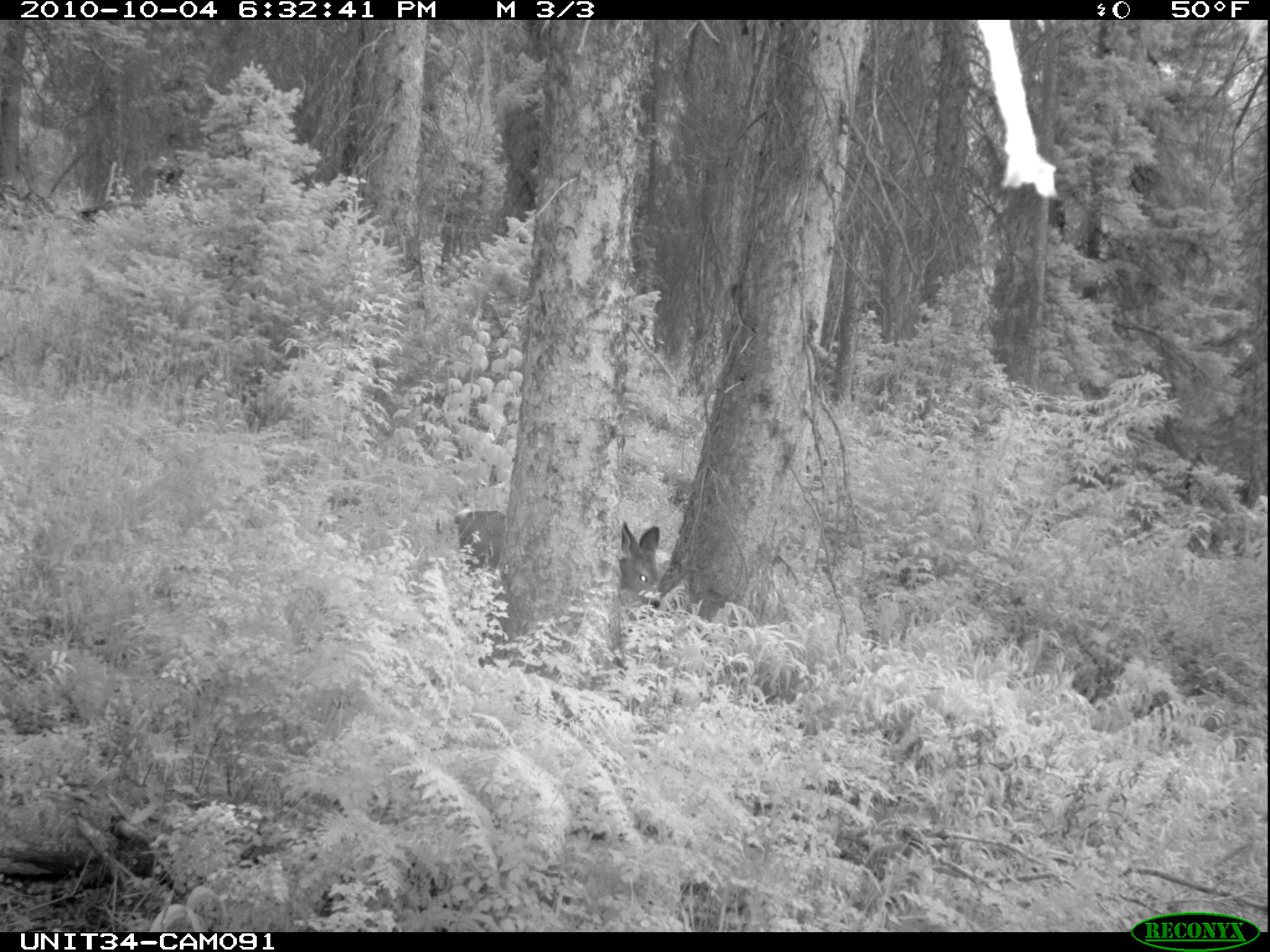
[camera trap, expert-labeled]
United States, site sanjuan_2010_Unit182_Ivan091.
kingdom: Animalia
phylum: Chordata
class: Mammalia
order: Artiodactyla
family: Cervidae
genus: Odocoileus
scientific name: Odocoileus hemionus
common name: mule deer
Odocoileus hemionus (mule deer).